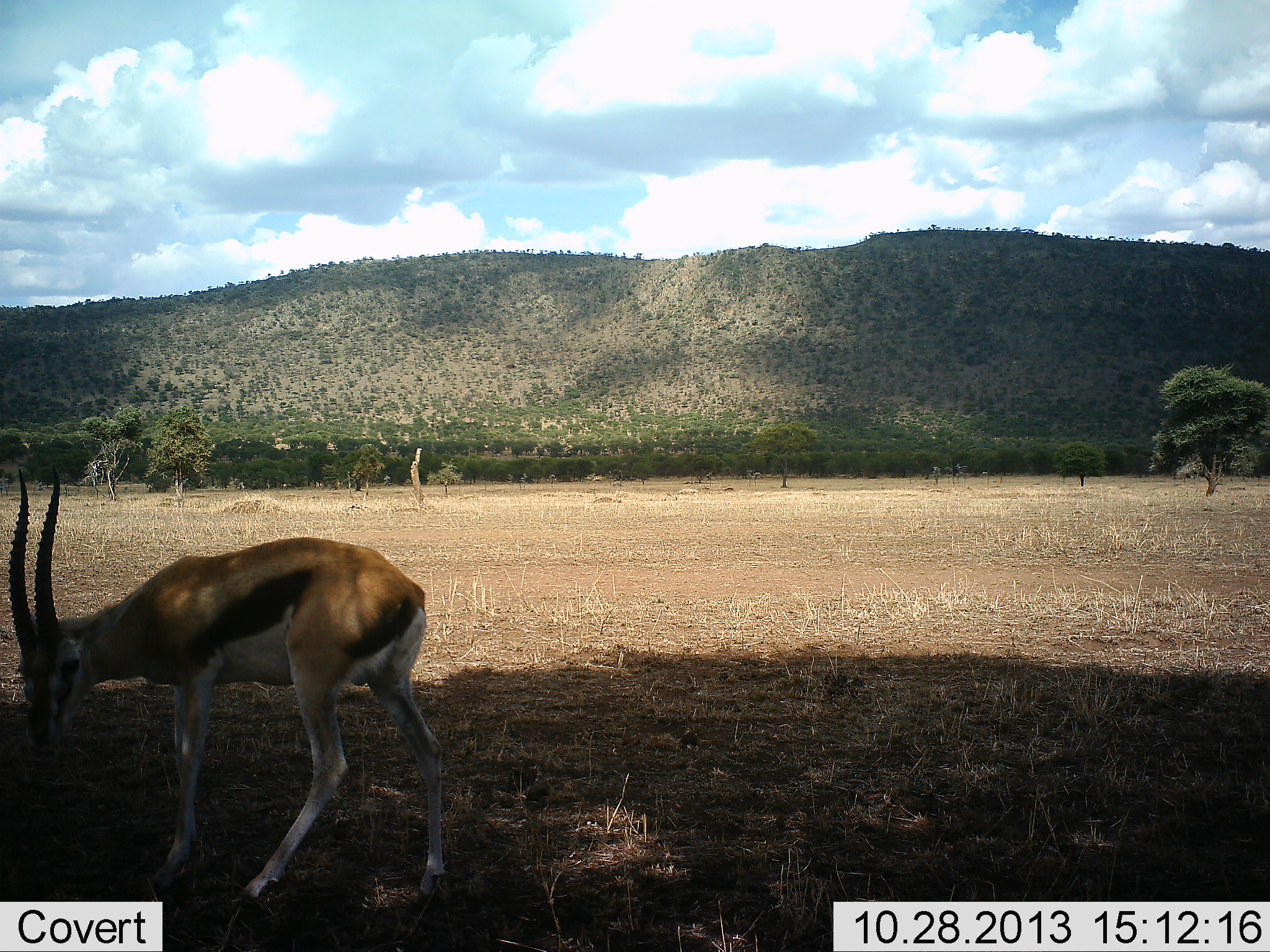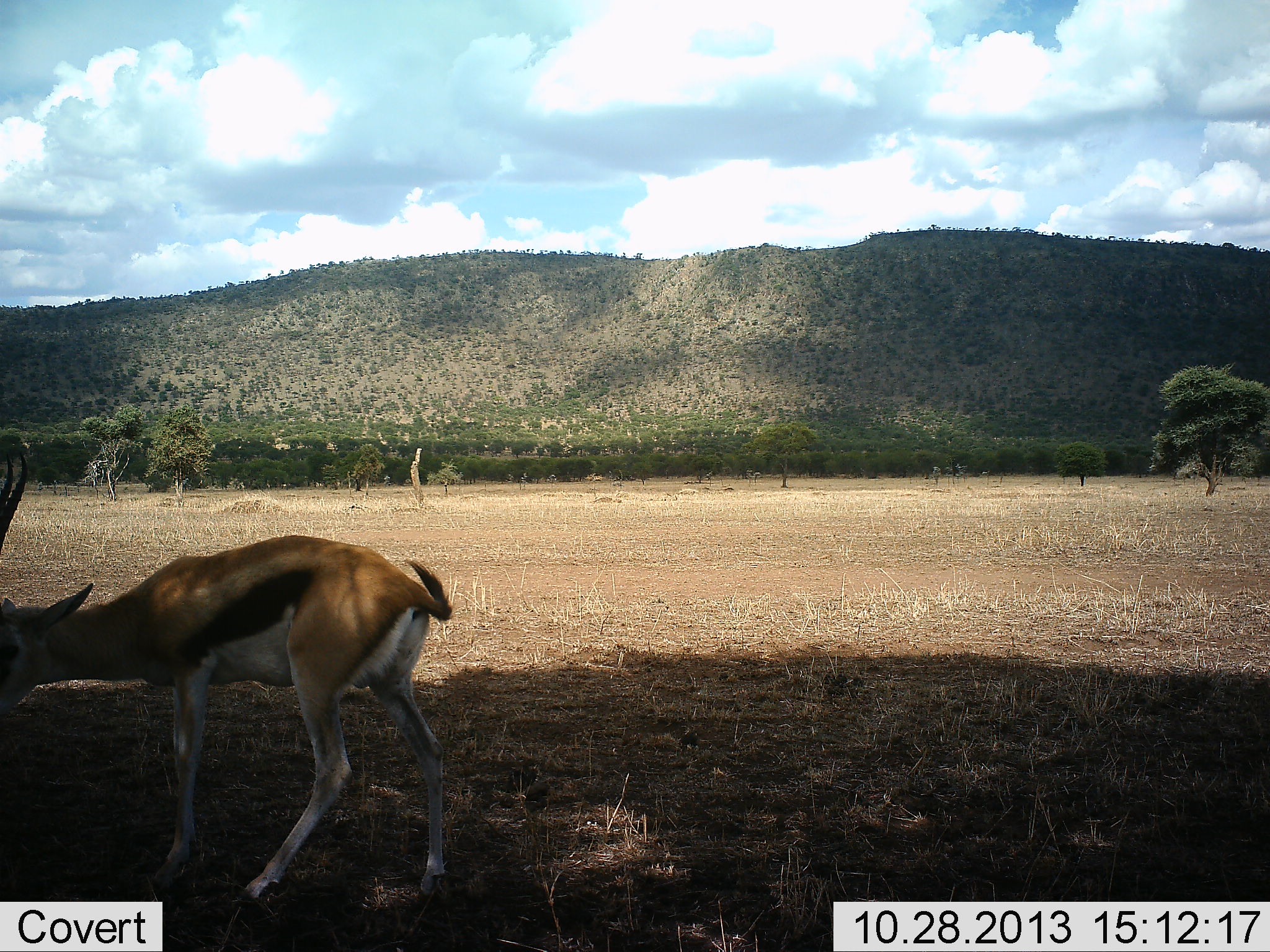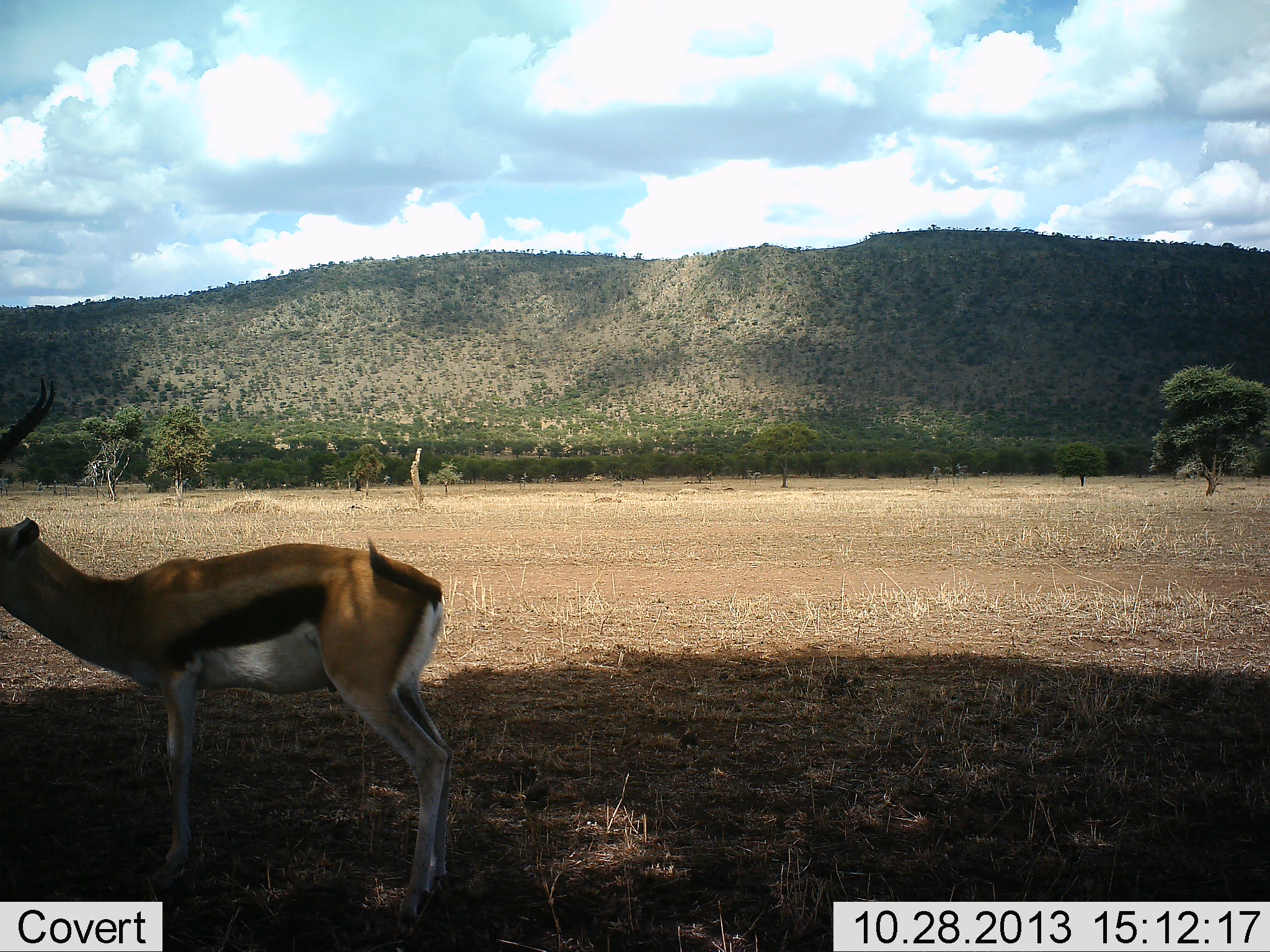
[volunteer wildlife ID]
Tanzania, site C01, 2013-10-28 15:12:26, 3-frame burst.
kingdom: Animalia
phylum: Chordata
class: Mammalia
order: Artiodactyla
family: Bovidae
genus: Eudorcas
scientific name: Eudorcas thomsonii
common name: thomson's gazelle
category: gazellethomsons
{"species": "gazellethomsons (thomson's gazelle) (Eudorcas thomsonii)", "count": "1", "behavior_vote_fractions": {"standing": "90%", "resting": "0%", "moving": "20%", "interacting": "10%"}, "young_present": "0%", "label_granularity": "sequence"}